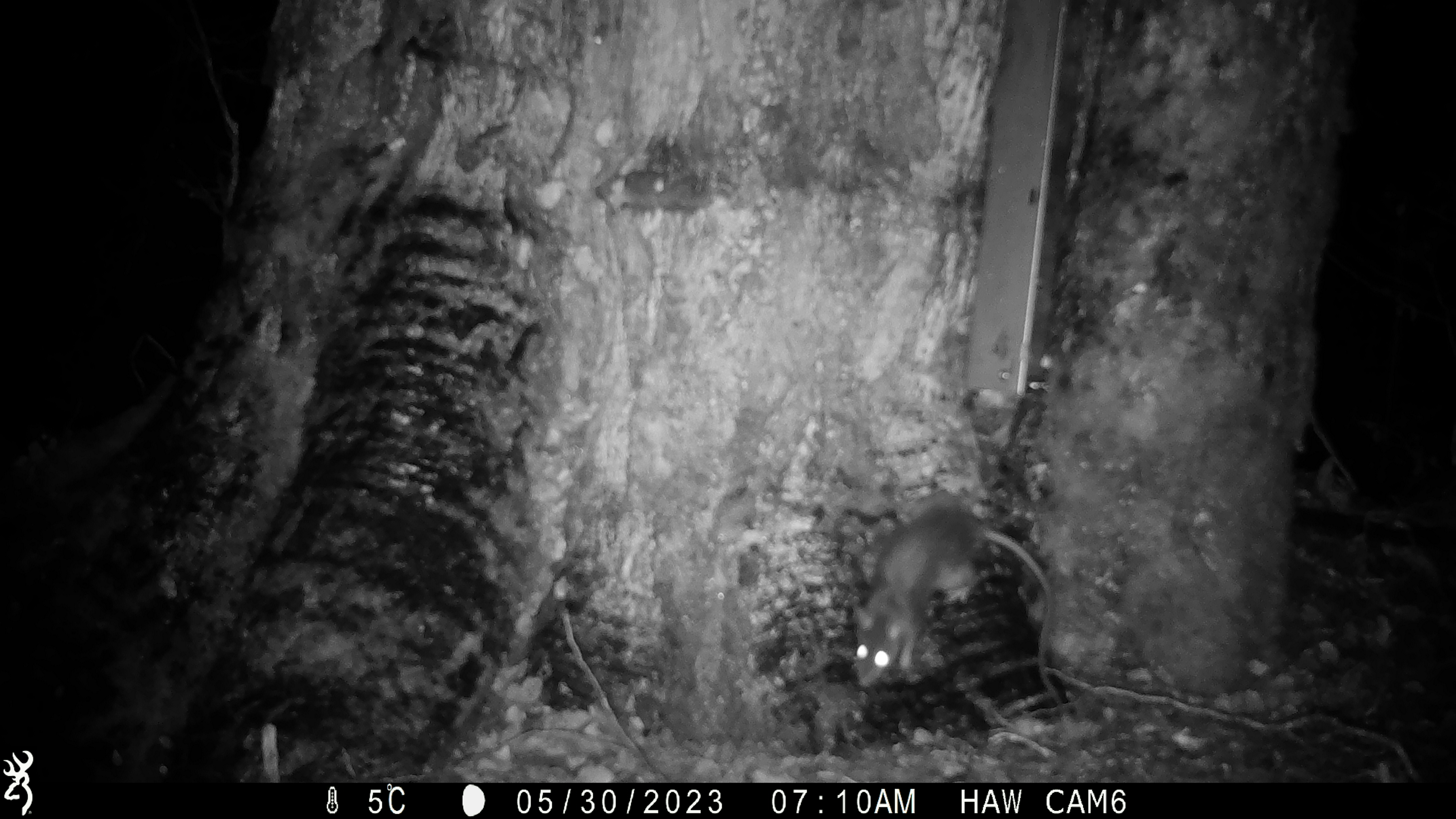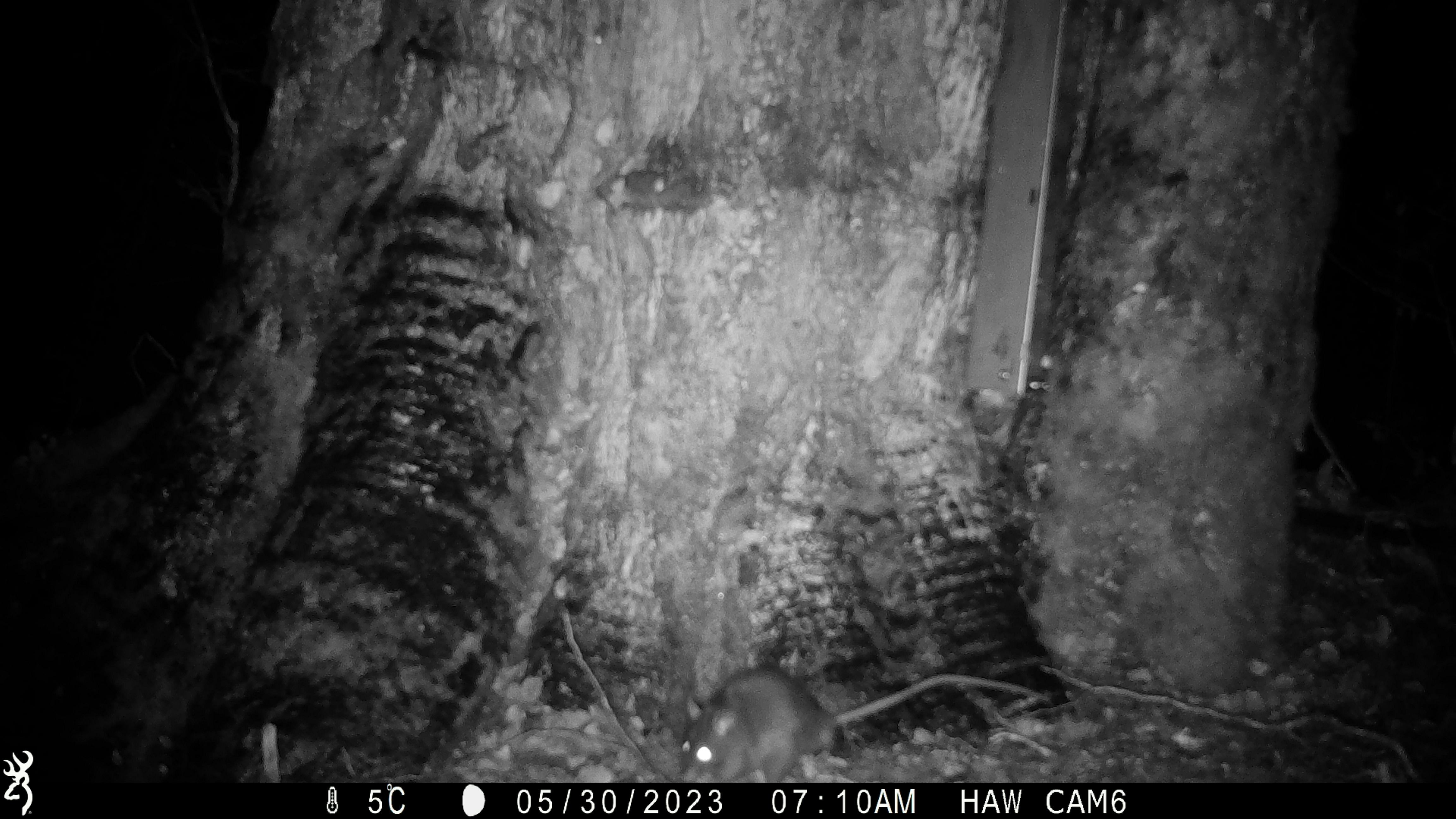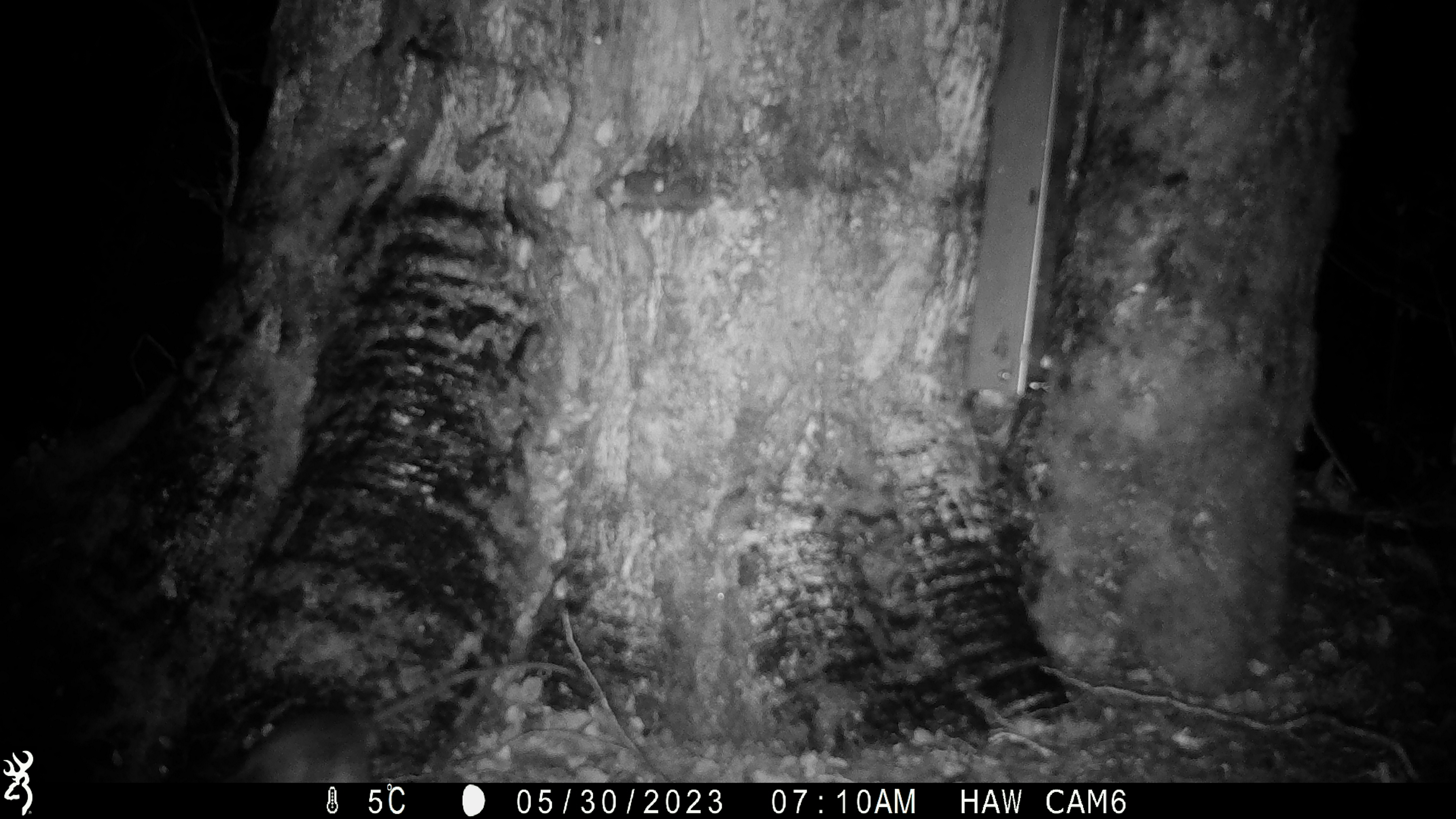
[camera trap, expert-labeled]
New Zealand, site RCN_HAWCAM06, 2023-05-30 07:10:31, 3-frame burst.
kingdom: Animalia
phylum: Chordata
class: Mammalia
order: Rodentia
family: Muridae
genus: Rattus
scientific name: Rattus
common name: rat